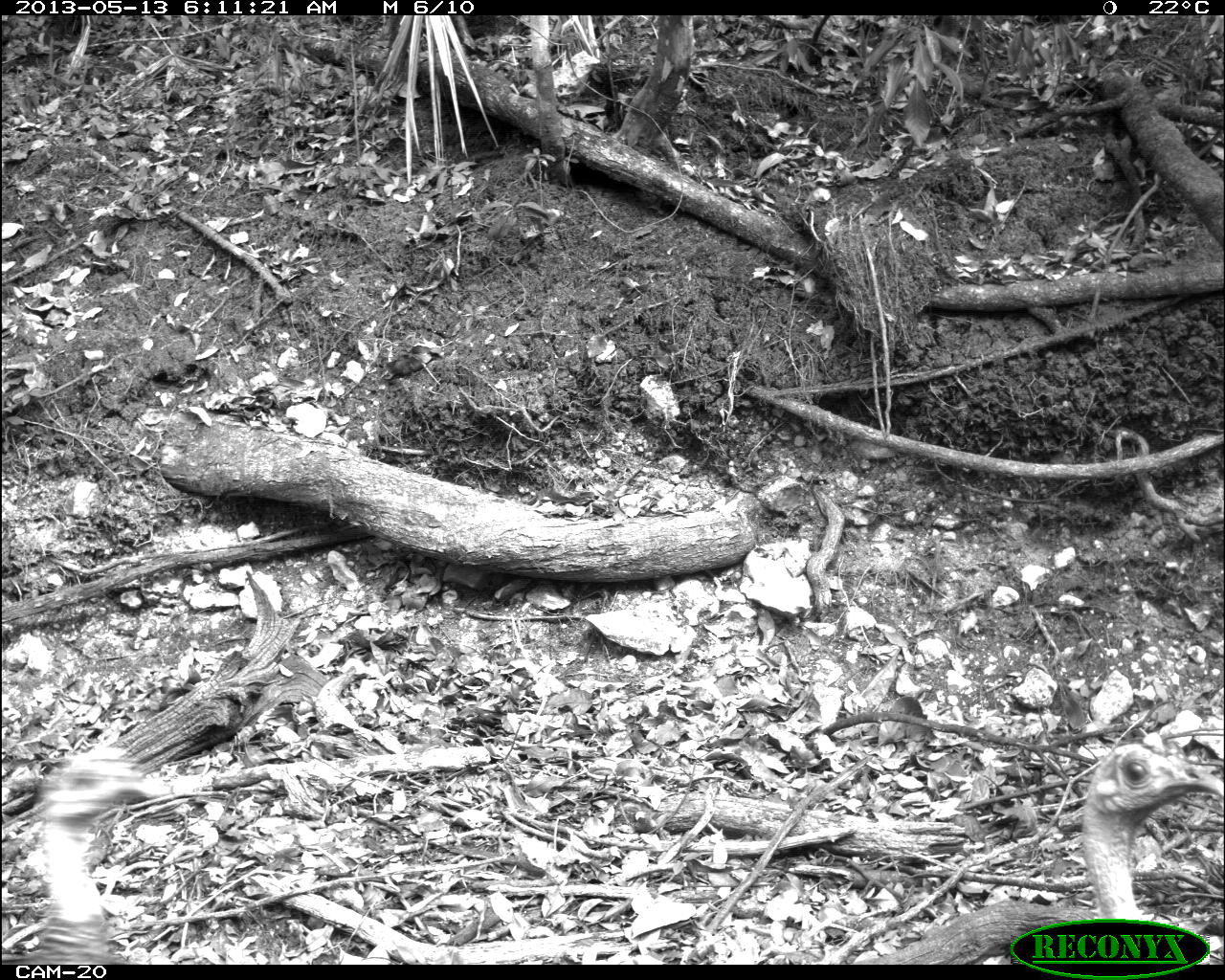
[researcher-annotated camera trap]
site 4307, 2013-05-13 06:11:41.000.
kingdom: Animalia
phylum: Chordata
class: Aves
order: Galliformes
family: Phasianidae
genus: Meleagris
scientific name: Meleagris ocellata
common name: ocellated turkey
Meleagris ocellata (ocellated turkey), count 3.